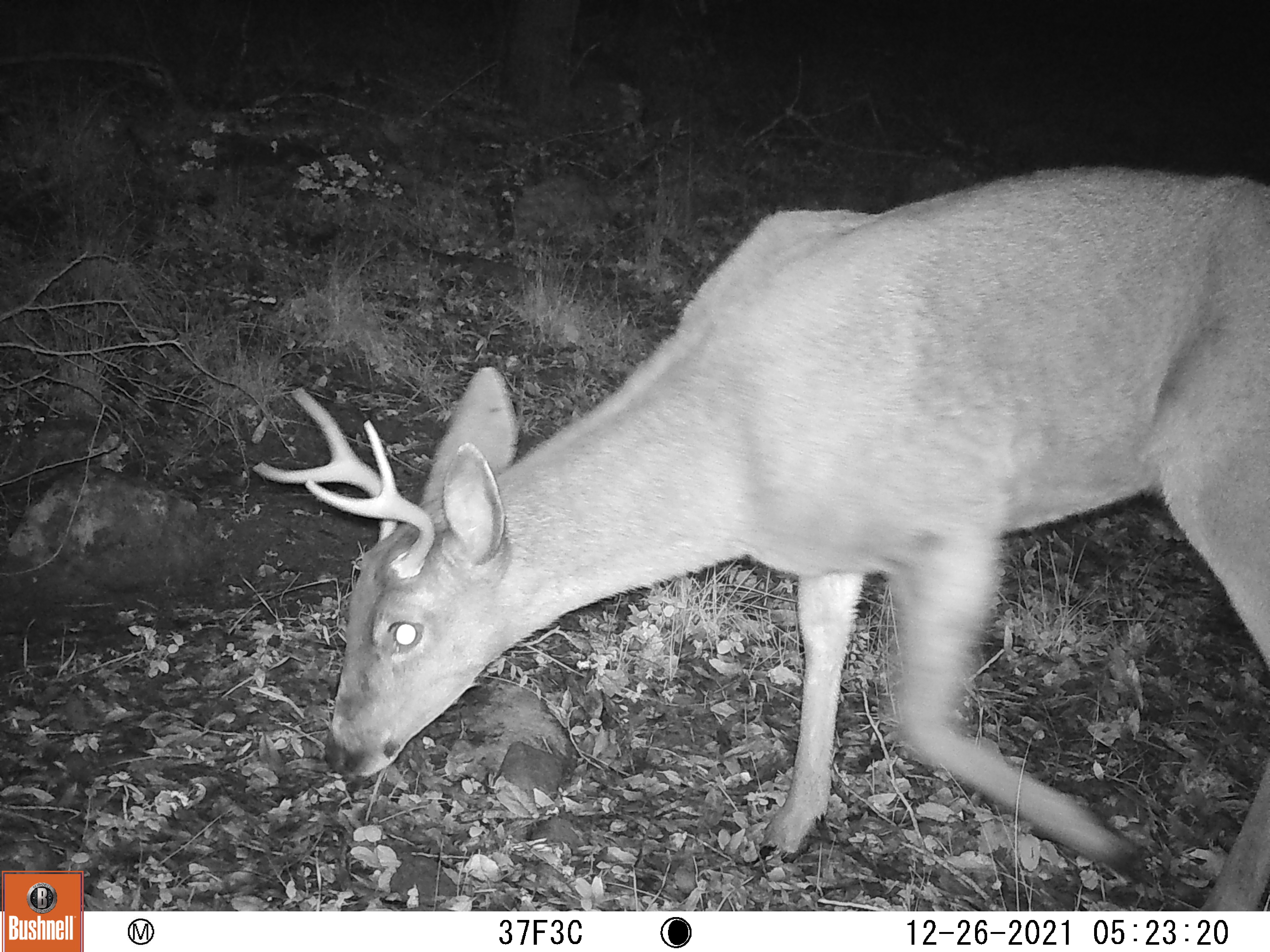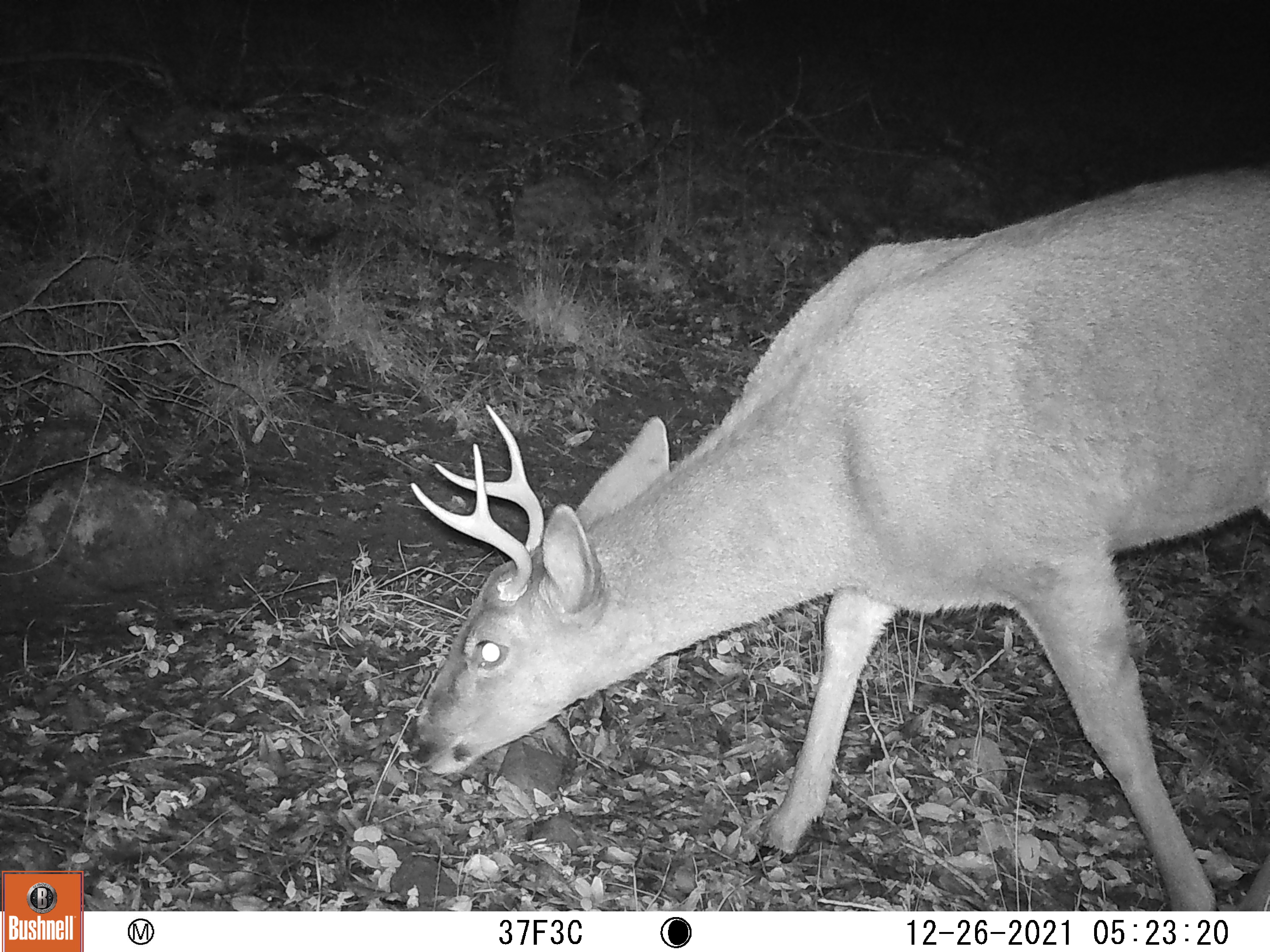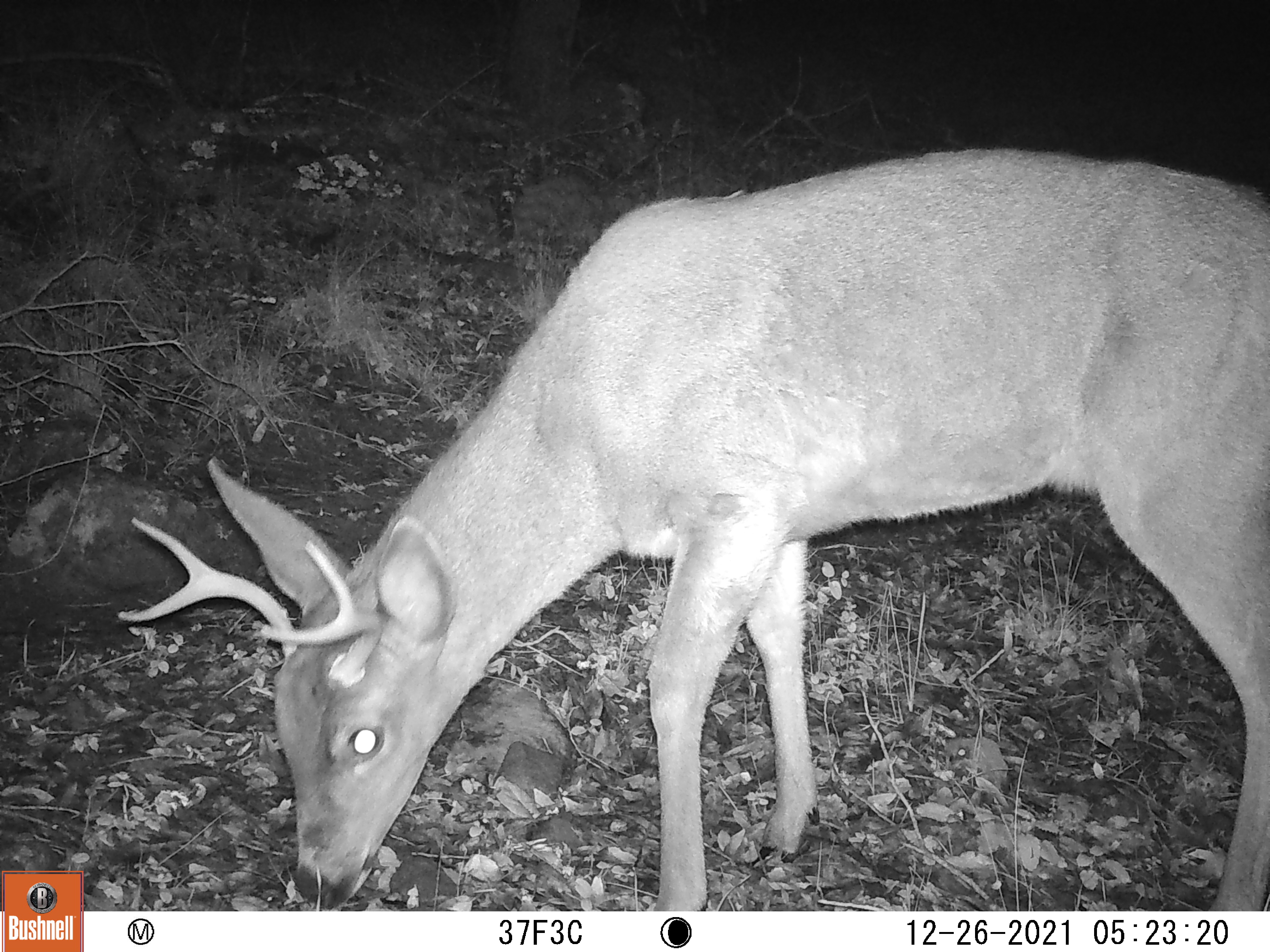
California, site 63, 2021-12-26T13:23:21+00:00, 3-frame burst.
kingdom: Animalia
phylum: Chordata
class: Mammalia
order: Artiodactyla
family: Cervidae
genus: Odocoileus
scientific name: Odocoileus hemionus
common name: mule deer